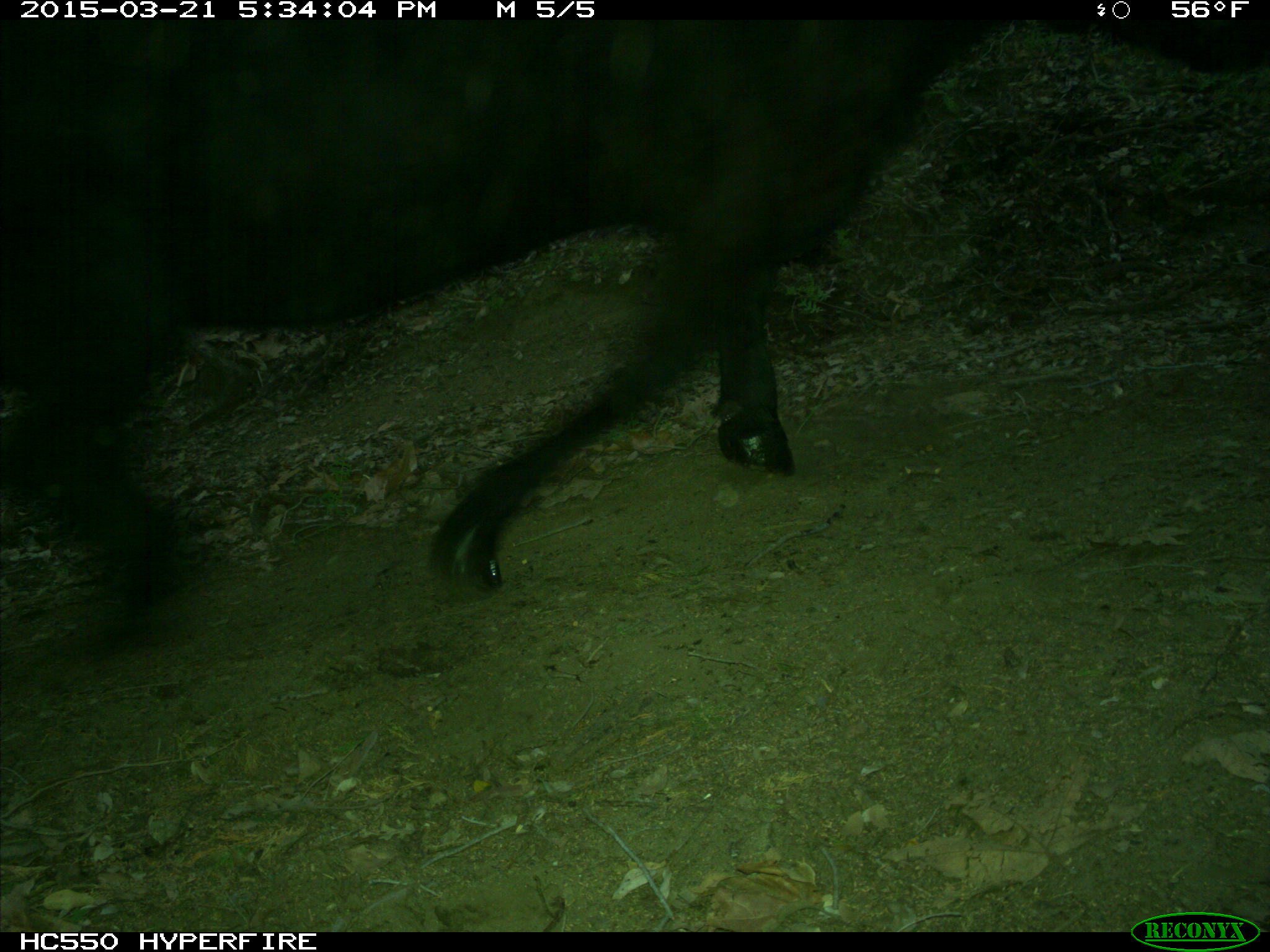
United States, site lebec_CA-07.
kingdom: Animalia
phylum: Chordata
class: Mammalia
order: Artiodactyla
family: Bovidae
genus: Bos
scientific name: Bos taurus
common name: domestic cow